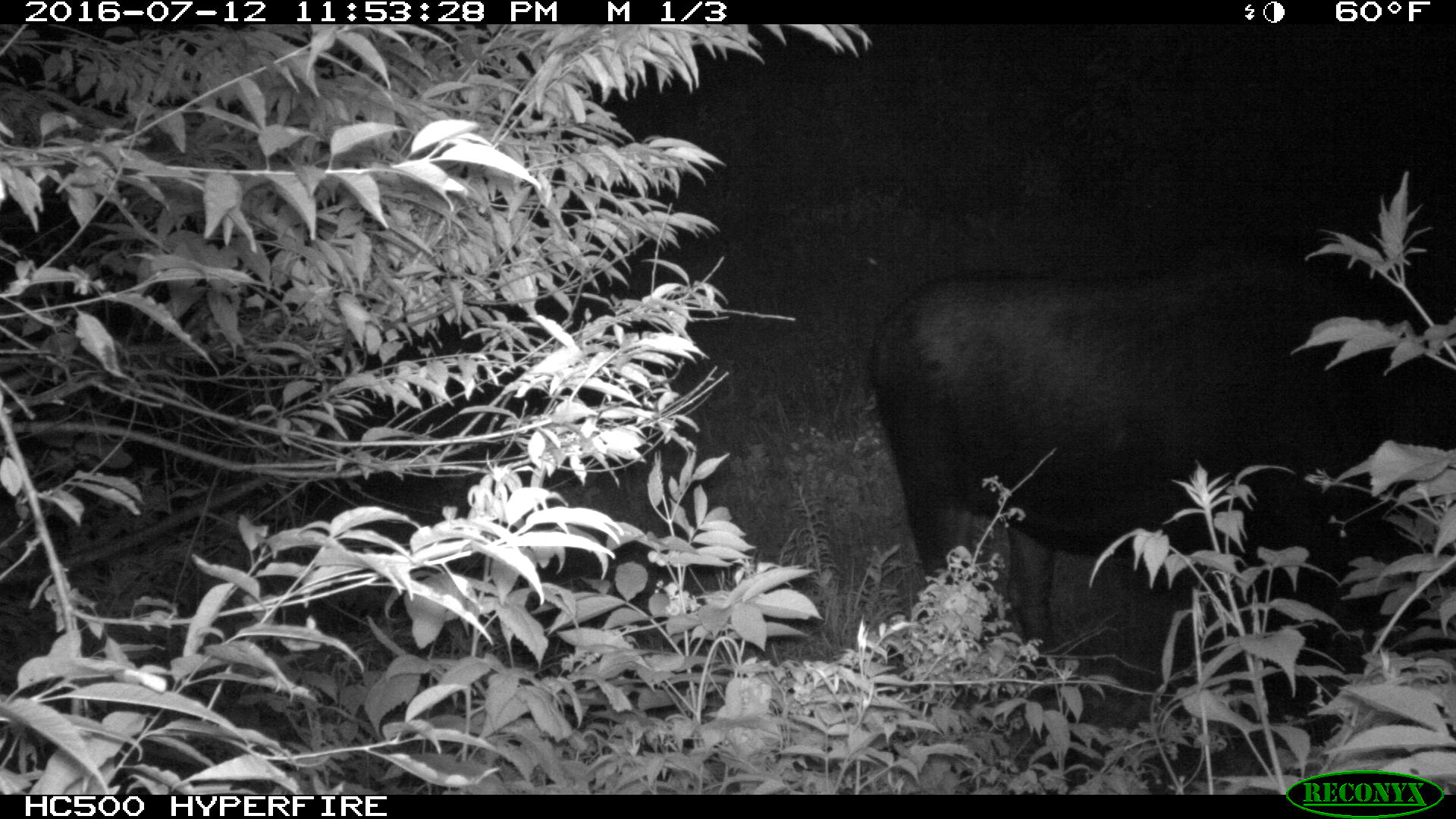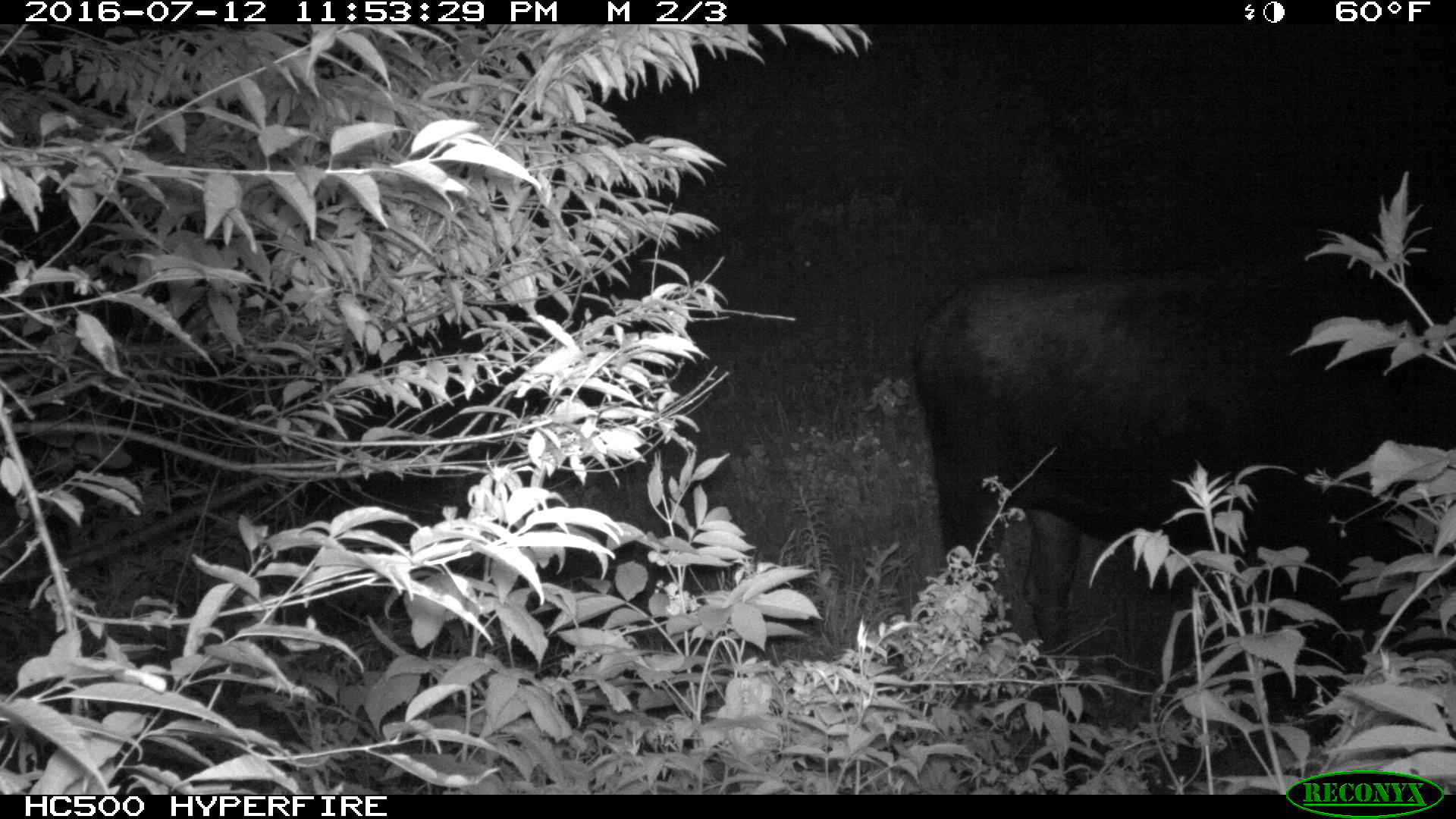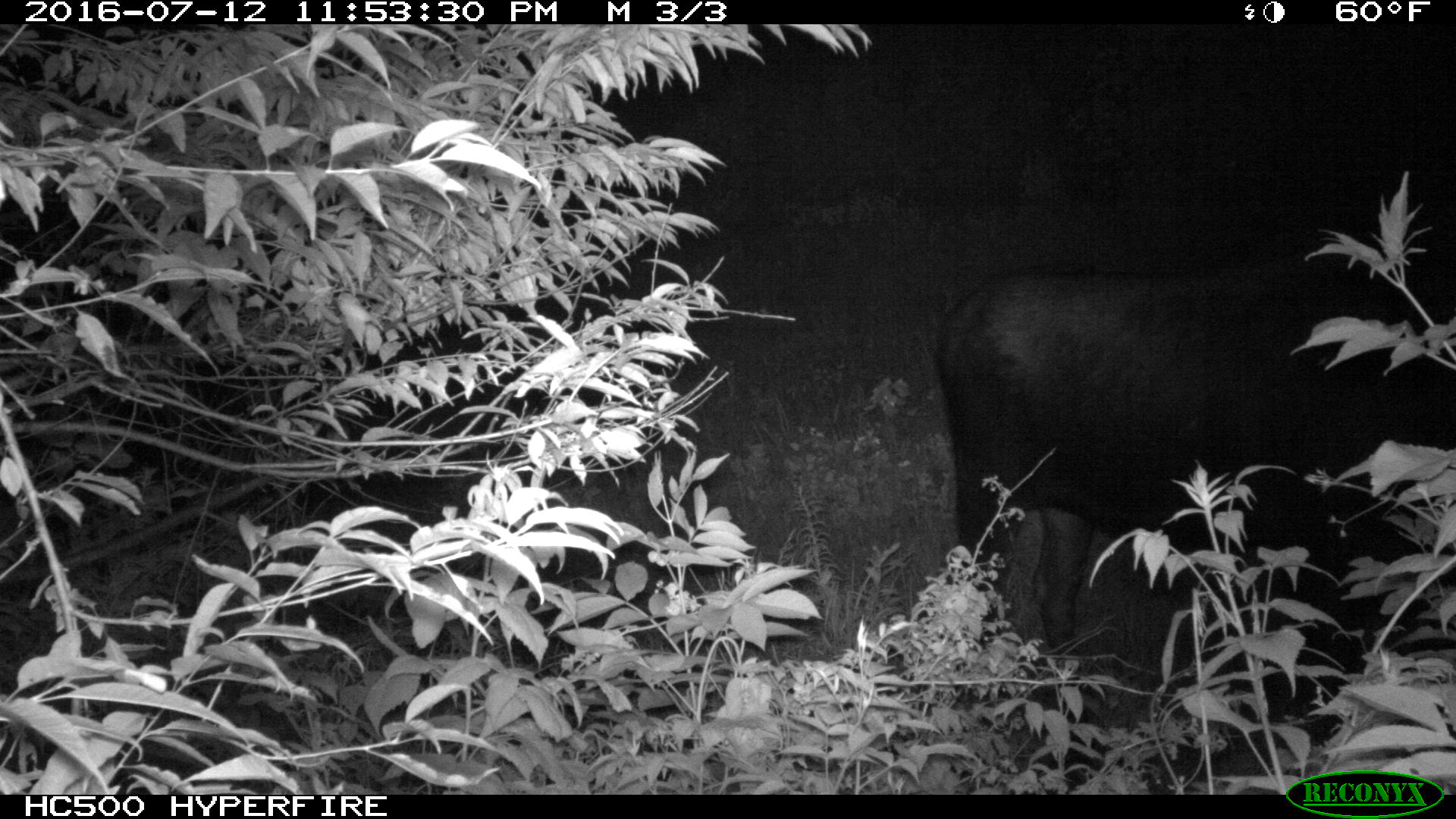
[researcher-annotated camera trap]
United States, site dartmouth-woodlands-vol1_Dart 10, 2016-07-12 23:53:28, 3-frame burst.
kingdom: Animalia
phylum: Chordata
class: Mammalia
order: Artiodactyla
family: Cervidae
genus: Alces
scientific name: Alces alces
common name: moose